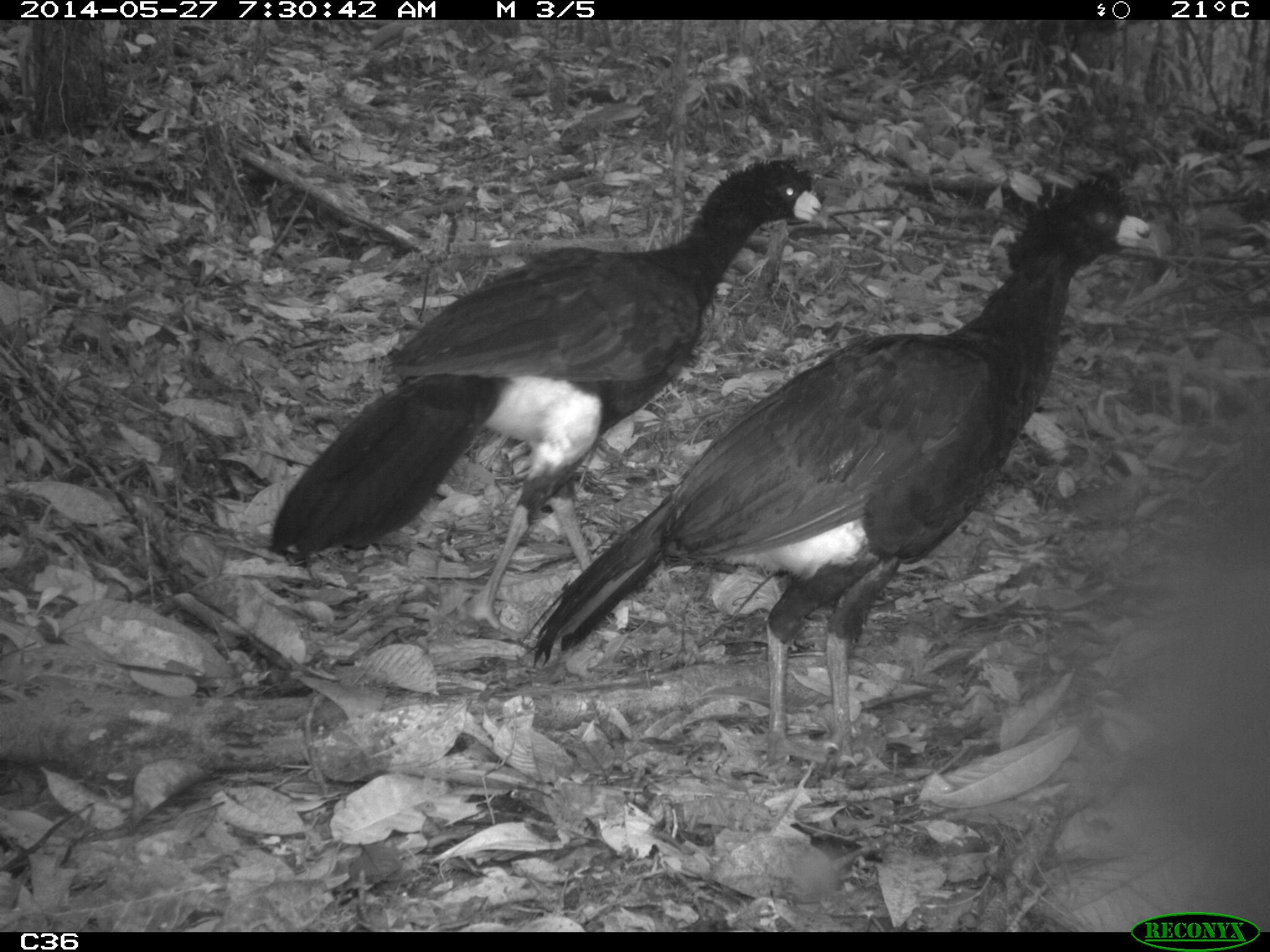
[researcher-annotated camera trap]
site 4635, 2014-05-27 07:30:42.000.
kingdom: Animalia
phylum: Chordata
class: Aves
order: Galliformes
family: Cracidae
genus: Crax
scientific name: Crax alector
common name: black curassow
Crax alector (black curassow), count 2, age adult.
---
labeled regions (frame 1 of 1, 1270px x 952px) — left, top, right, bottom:
crax alector: 528, 175, 1158, 768; 270, 153, 821, 630